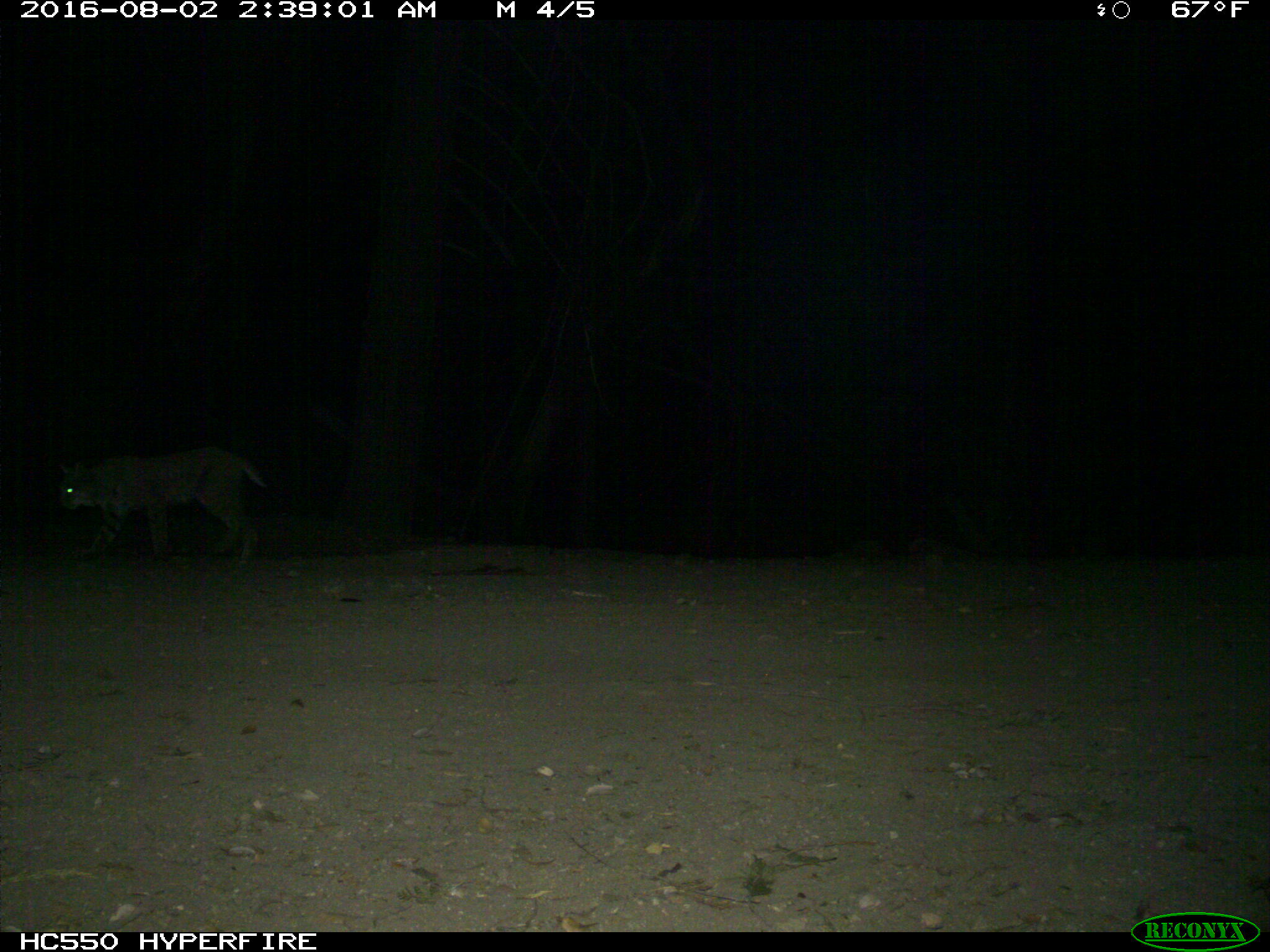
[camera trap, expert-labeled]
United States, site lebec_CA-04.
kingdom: Animalia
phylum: Chordata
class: Mammalia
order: Carnivora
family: Felidae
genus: Lynx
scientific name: Lynx rufus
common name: bobcat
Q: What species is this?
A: Lynx rufus (bobcat).